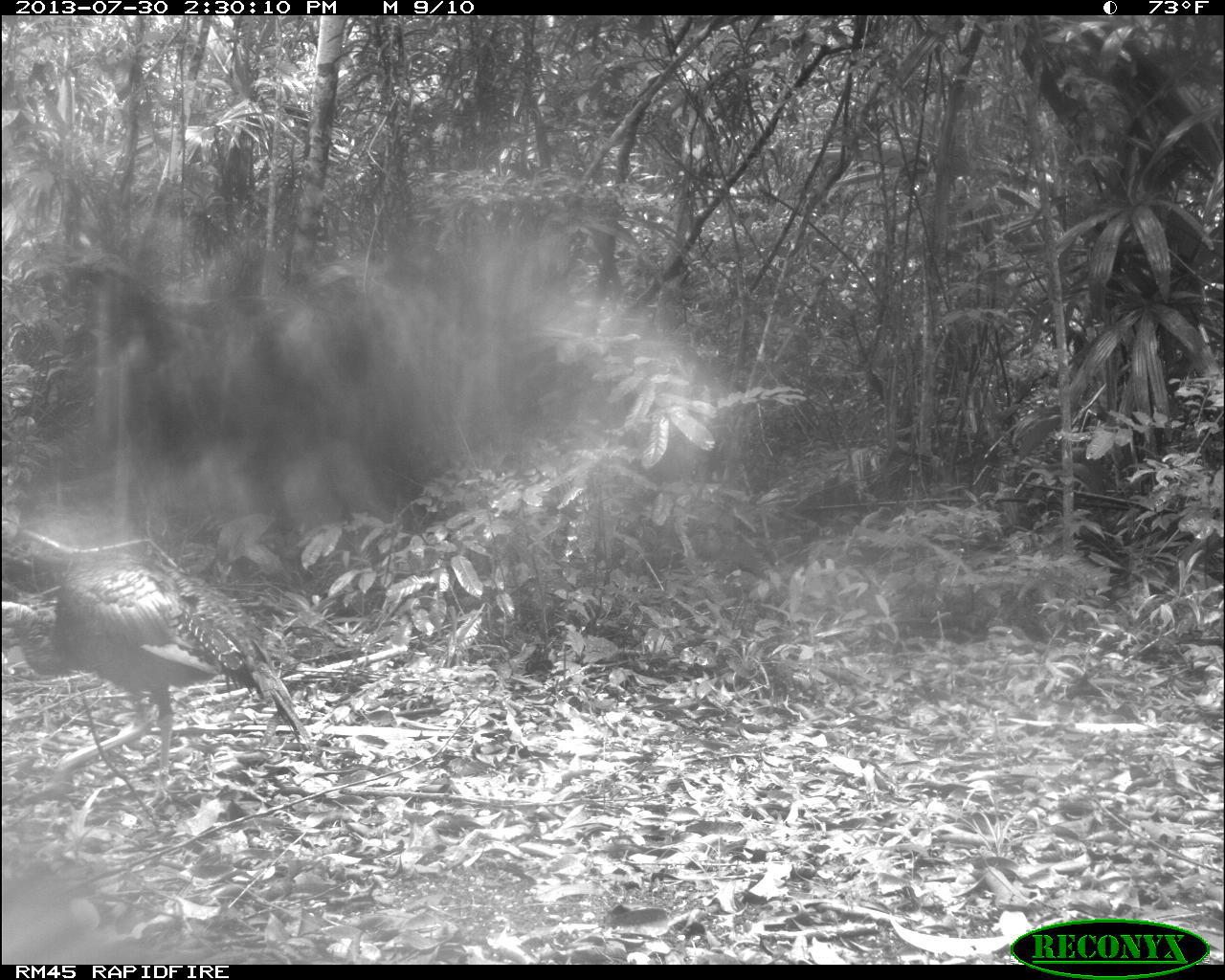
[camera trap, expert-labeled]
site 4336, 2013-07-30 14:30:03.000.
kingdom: Animalia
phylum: Chordata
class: Aves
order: Galliformes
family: Phasianidae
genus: Meleagris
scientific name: Meleagris ocellata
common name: ocellated turkey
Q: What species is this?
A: Meleagris ocellata (ocellated turkey).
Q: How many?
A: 2.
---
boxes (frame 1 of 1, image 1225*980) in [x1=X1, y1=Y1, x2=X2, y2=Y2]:
meleagris ocellata: [x1=1, y1=559, x2=312, y2=816]